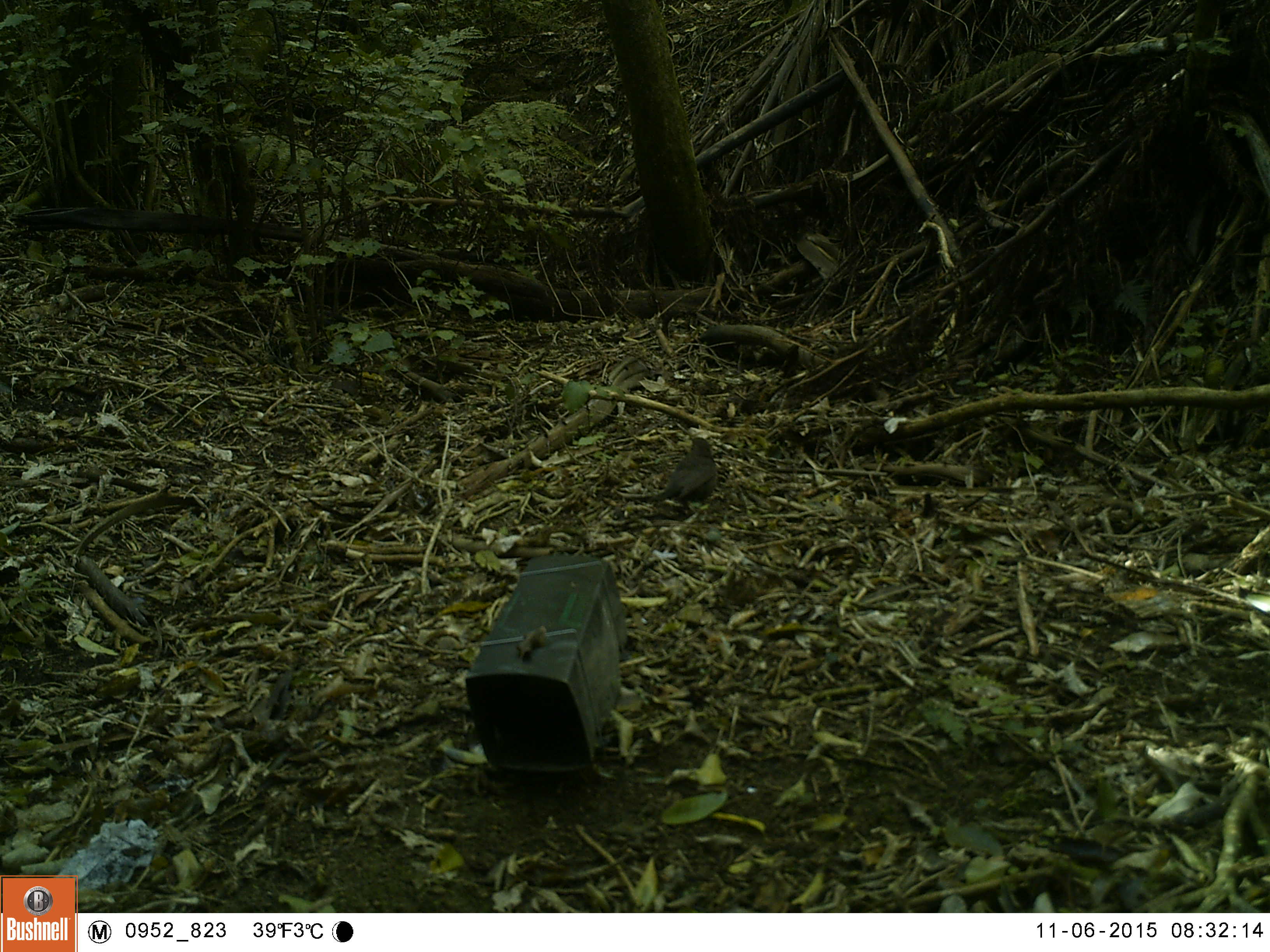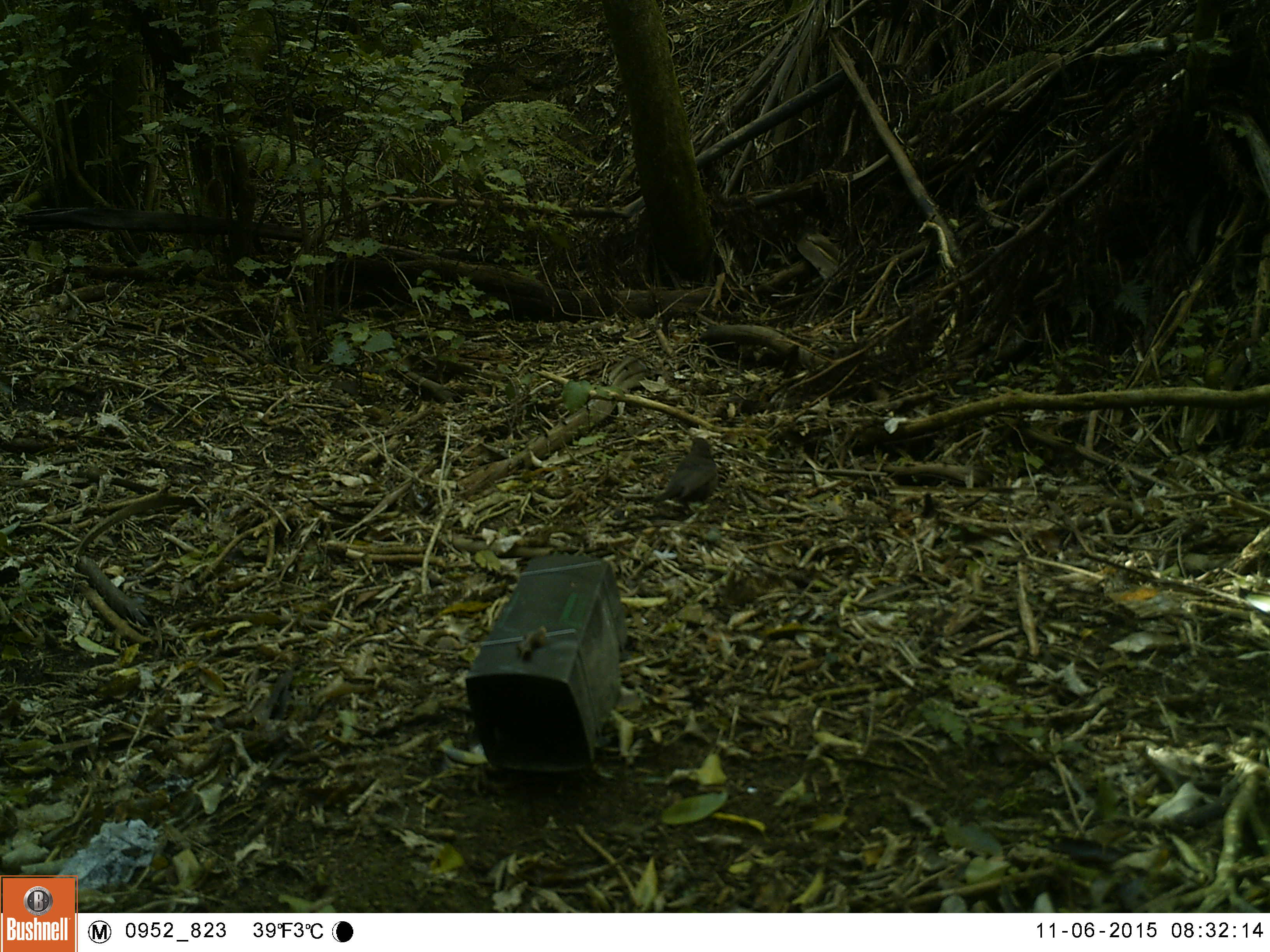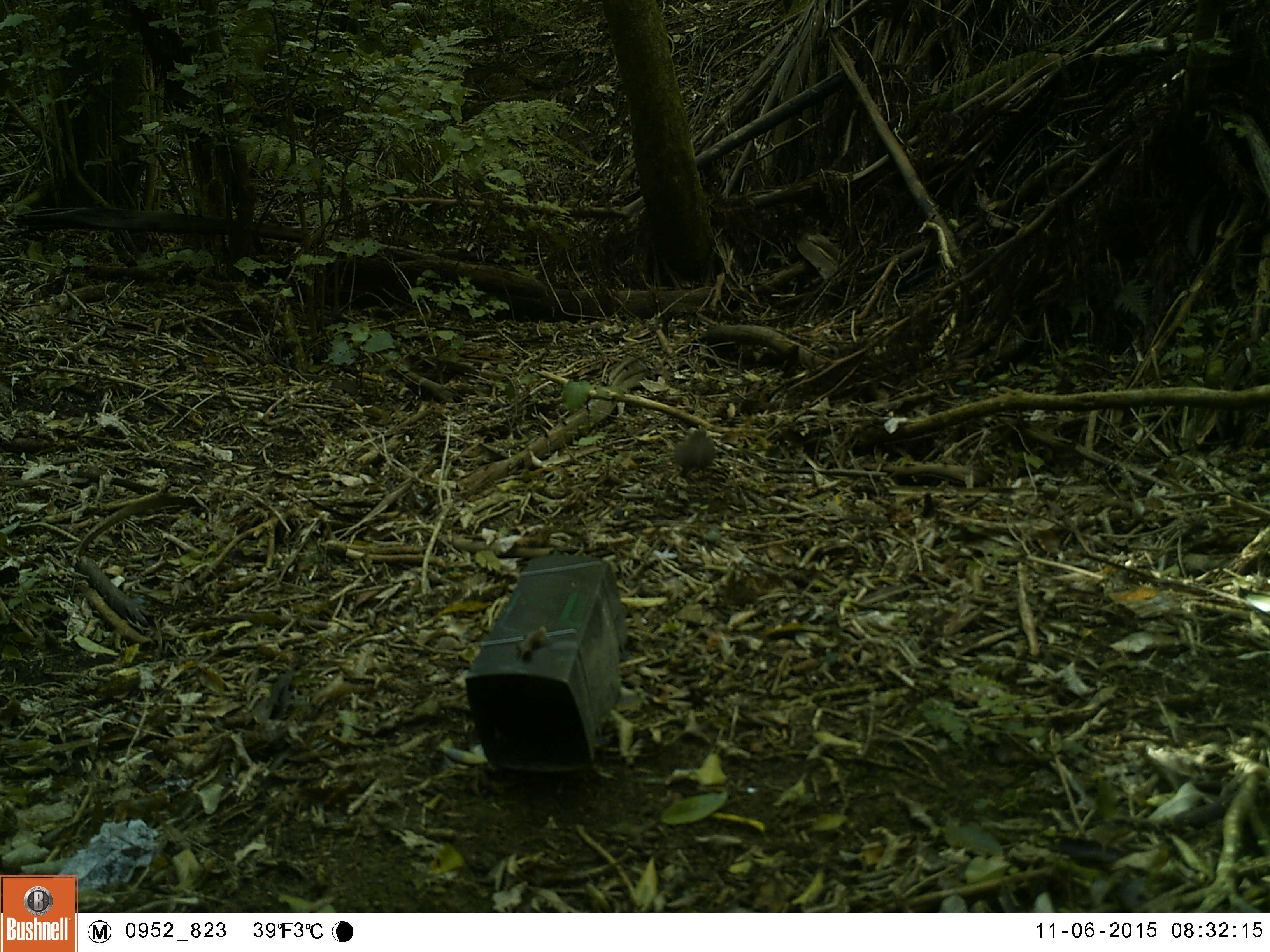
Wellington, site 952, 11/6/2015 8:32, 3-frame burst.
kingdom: Animalia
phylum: Chordata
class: Aves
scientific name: Aves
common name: bird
Bird (Aves).